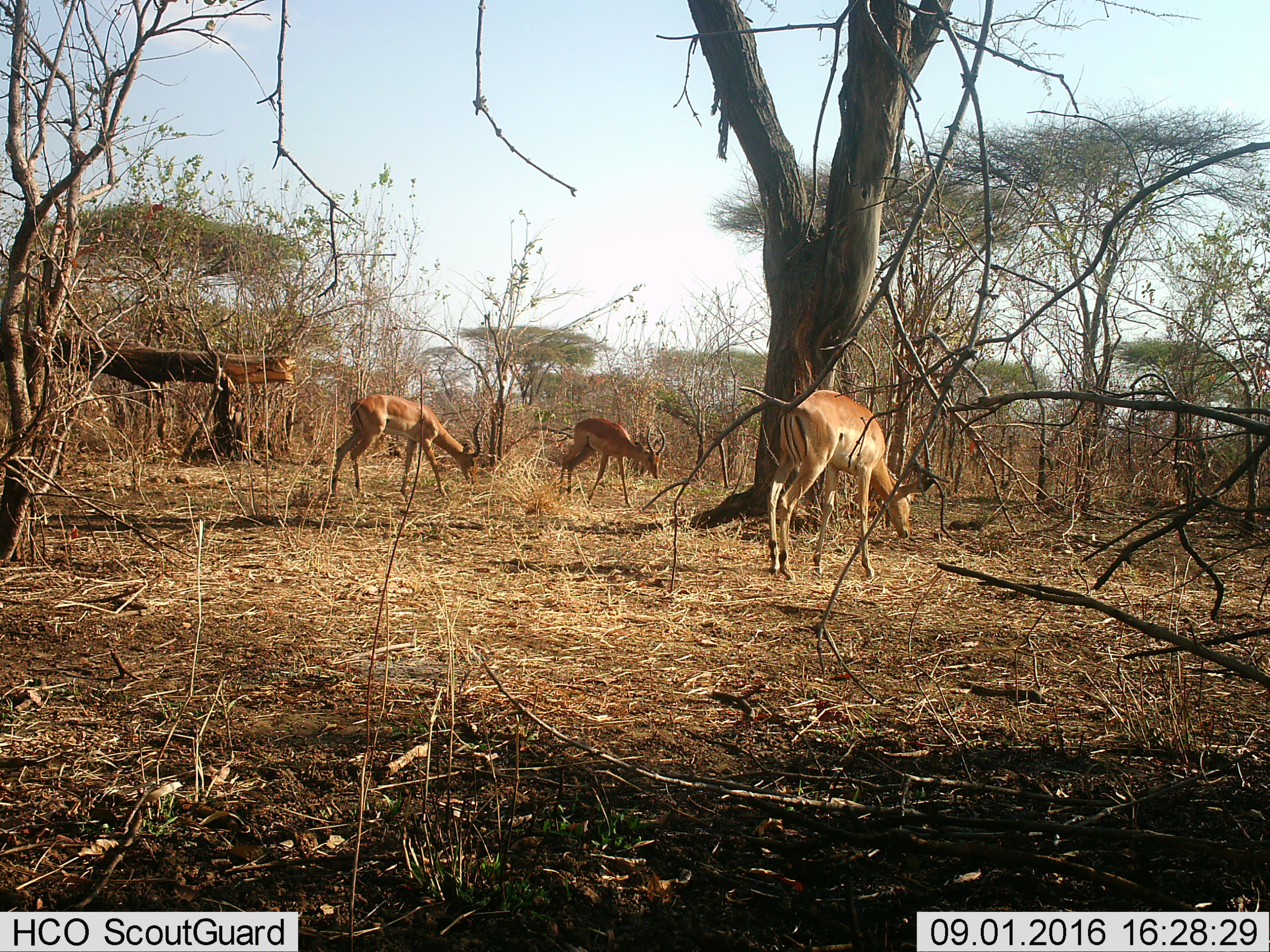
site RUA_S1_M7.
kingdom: Animalia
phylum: Chordata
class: Mammalia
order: Artiodactyla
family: Bovidae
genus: Aepyceros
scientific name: Aepyceros melampus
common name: impala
Impala (Aepyceros melampus), count 3. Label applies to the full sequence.